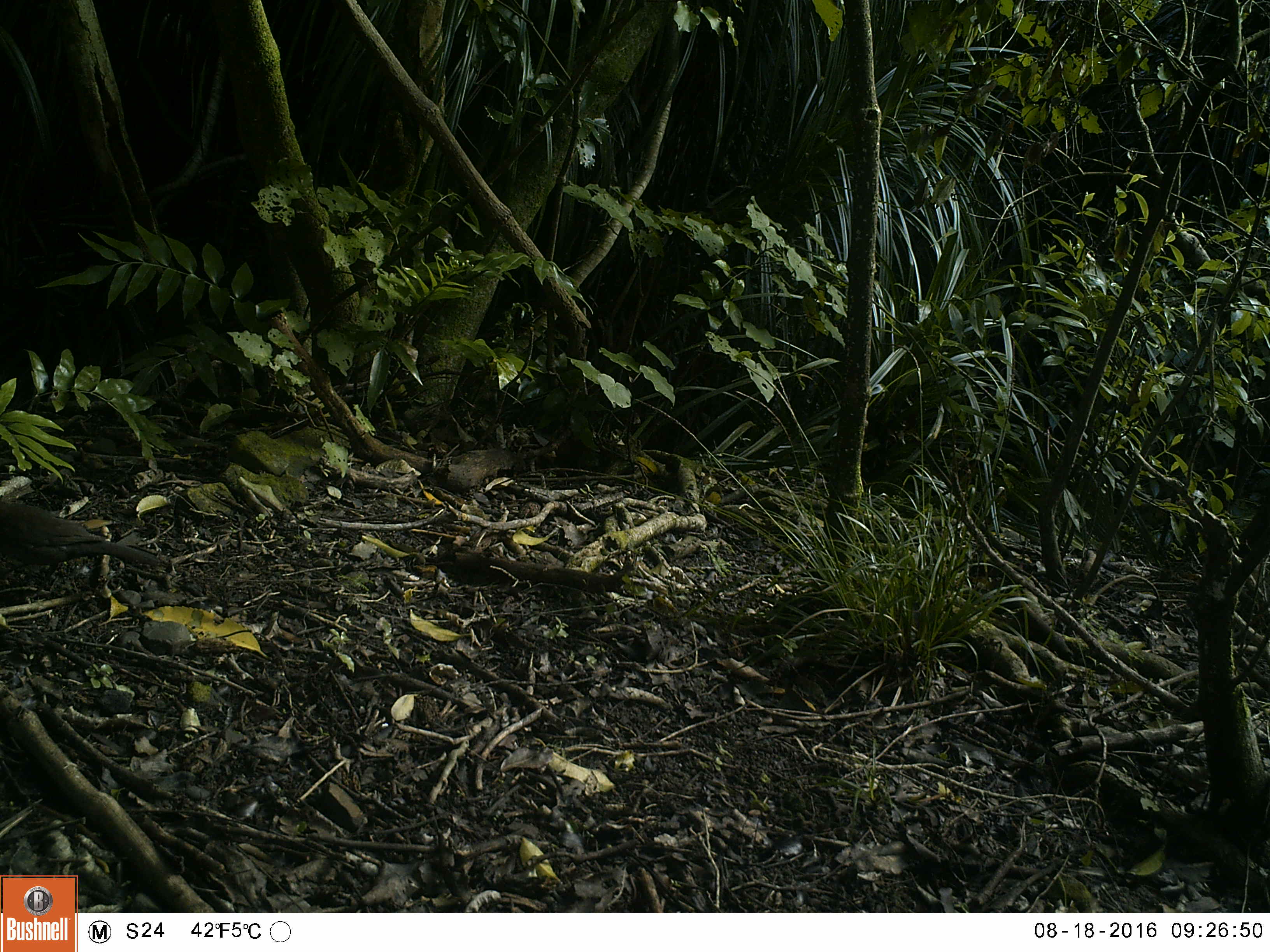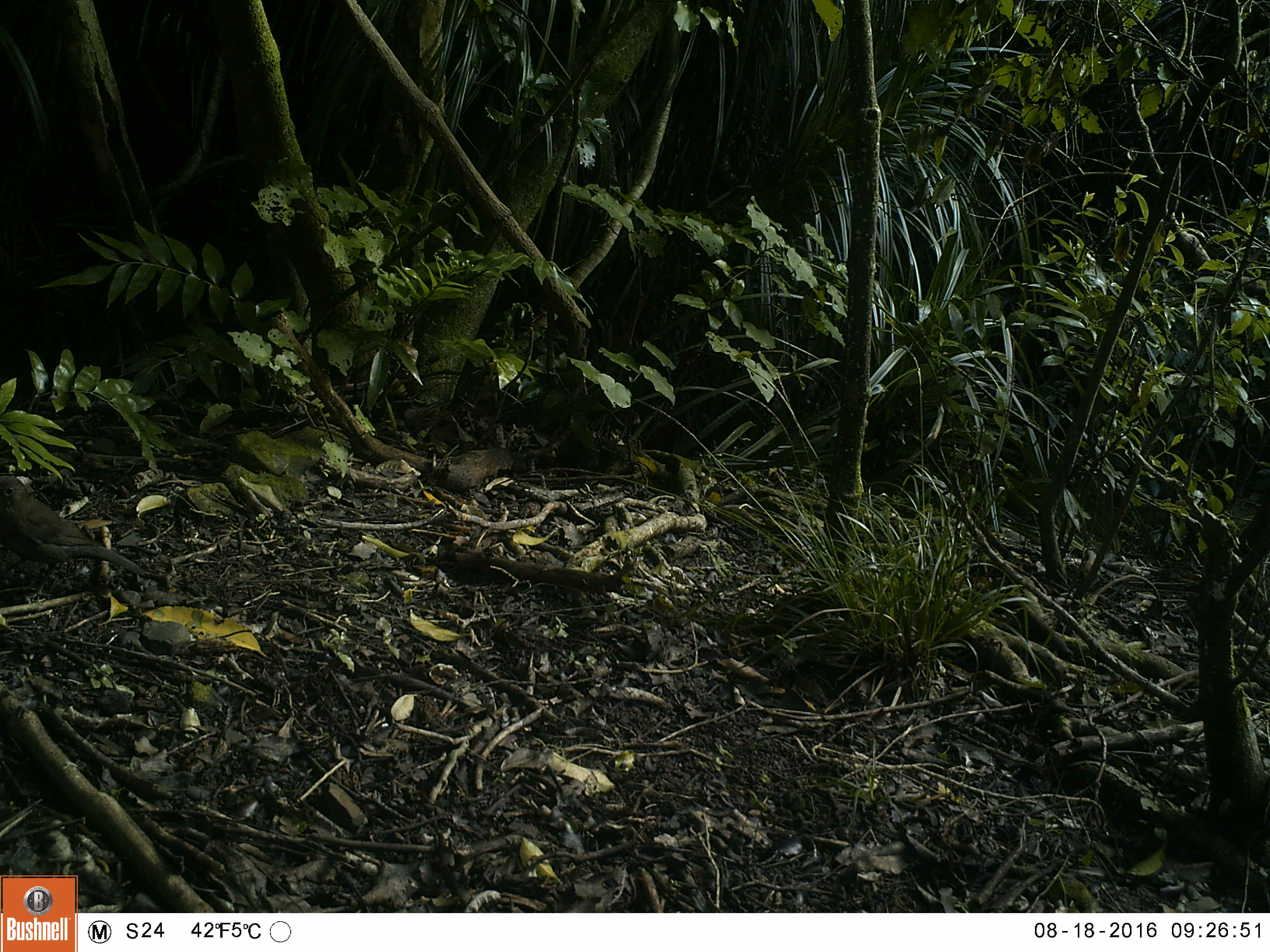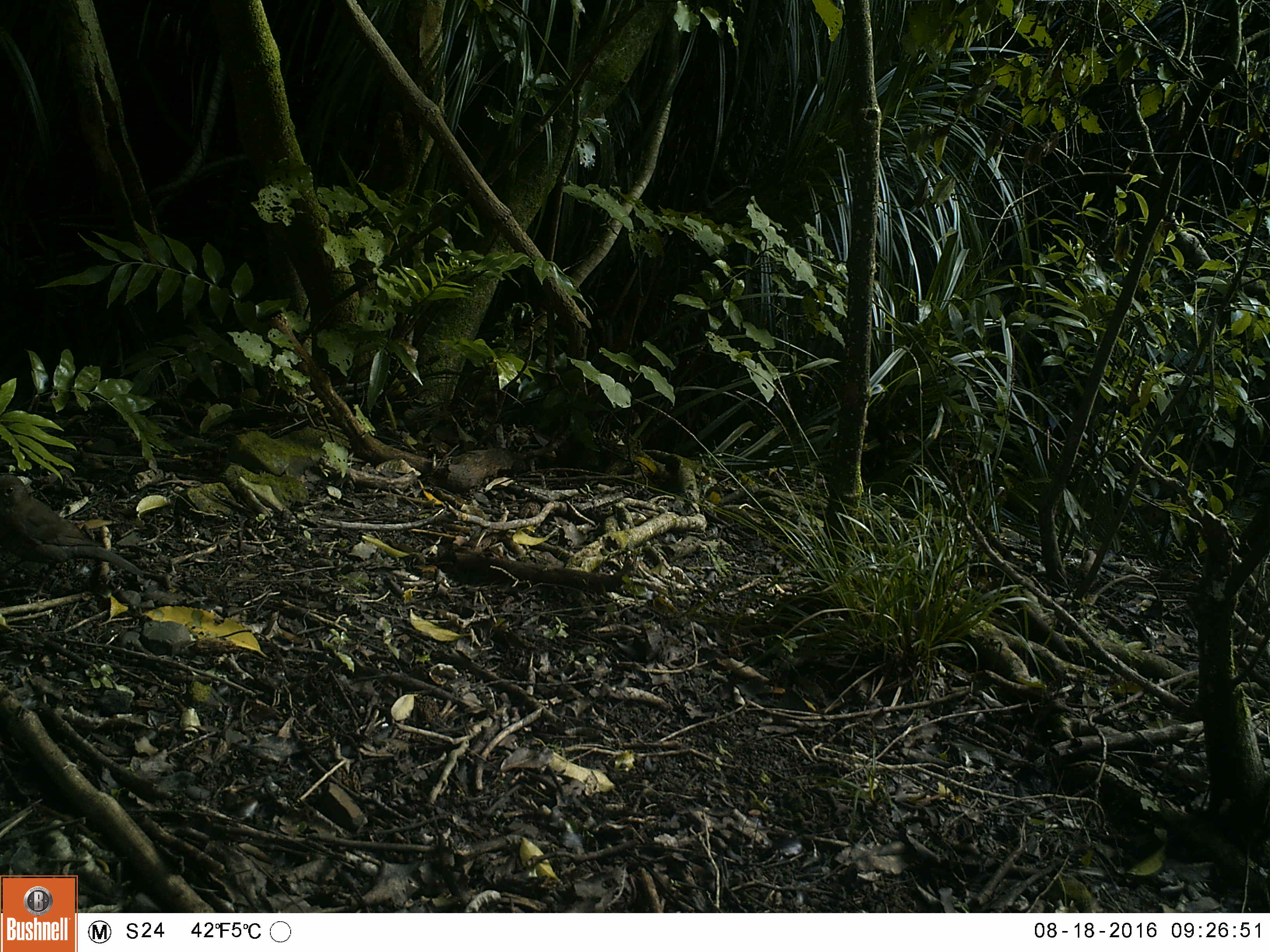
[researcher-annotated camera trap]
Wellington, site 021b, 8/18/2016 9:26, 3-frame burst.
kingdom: Animalia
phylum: Chordata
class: Aves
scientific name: Aves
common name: bird